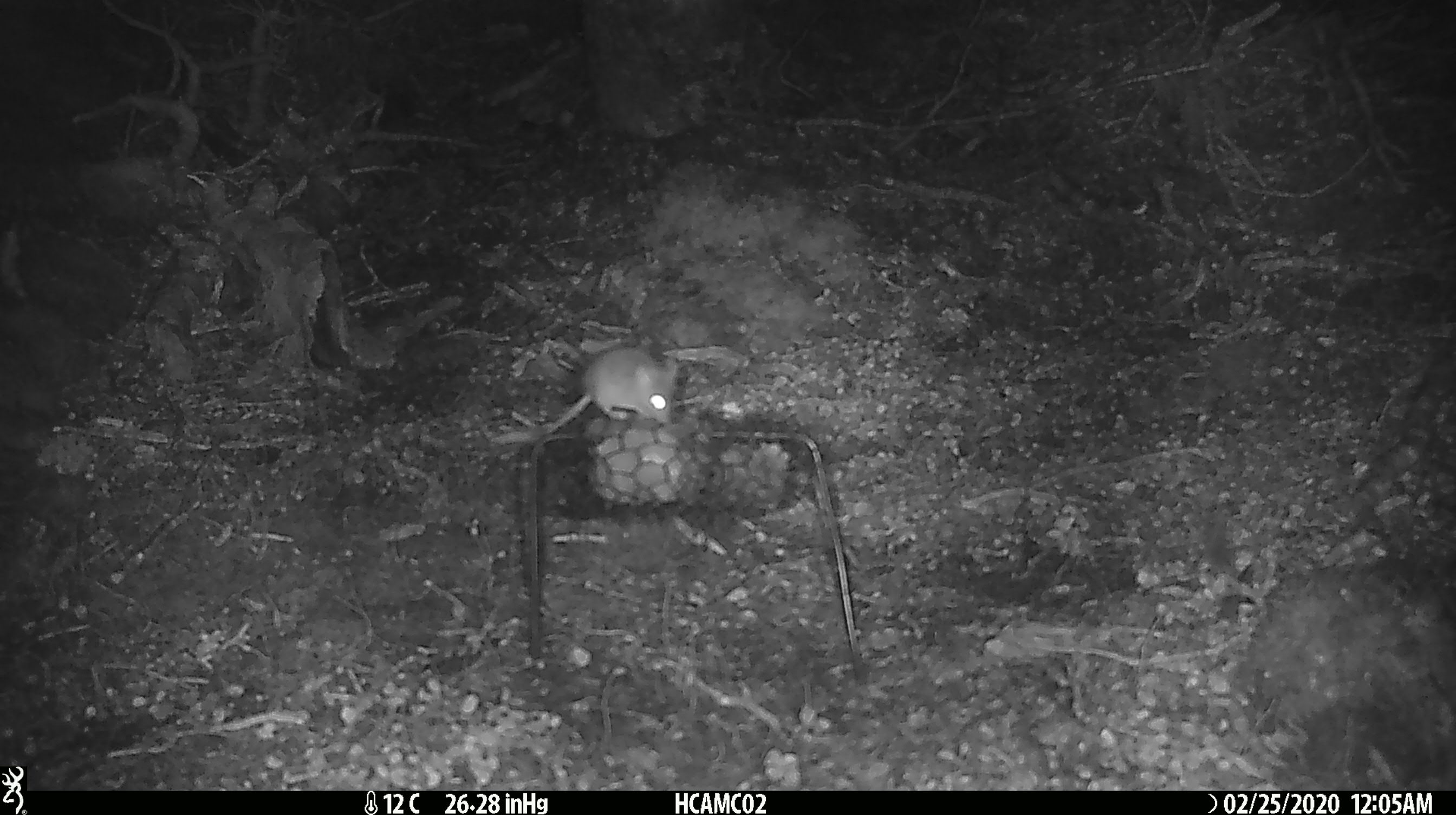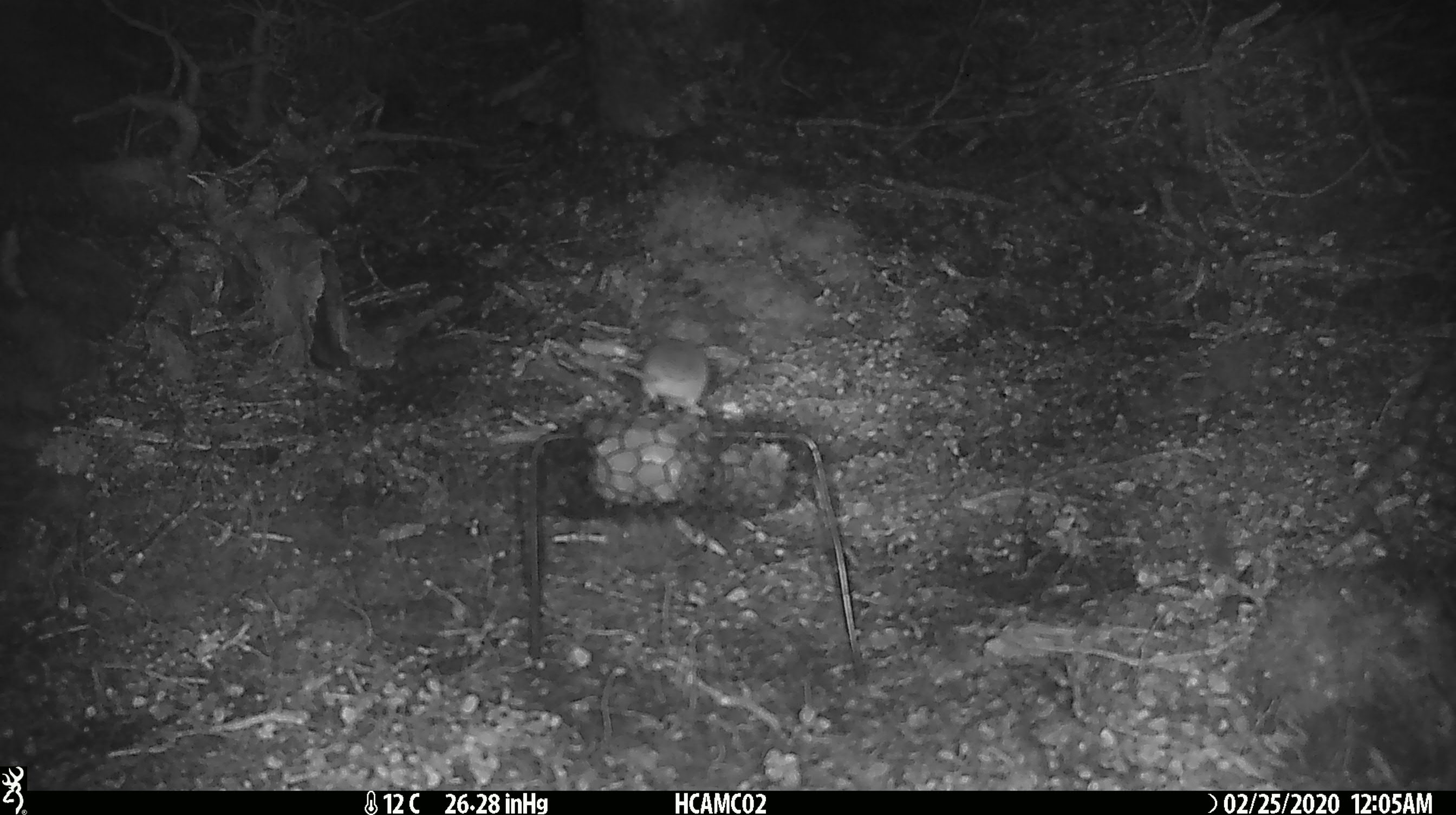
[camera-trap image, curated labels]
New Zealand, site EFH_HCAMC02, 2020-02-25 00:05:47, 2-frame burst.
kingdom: Animalia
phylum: Chordata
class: Mammalia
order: Rodentia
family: Muridae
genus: Mus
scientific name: Mus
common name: mouse